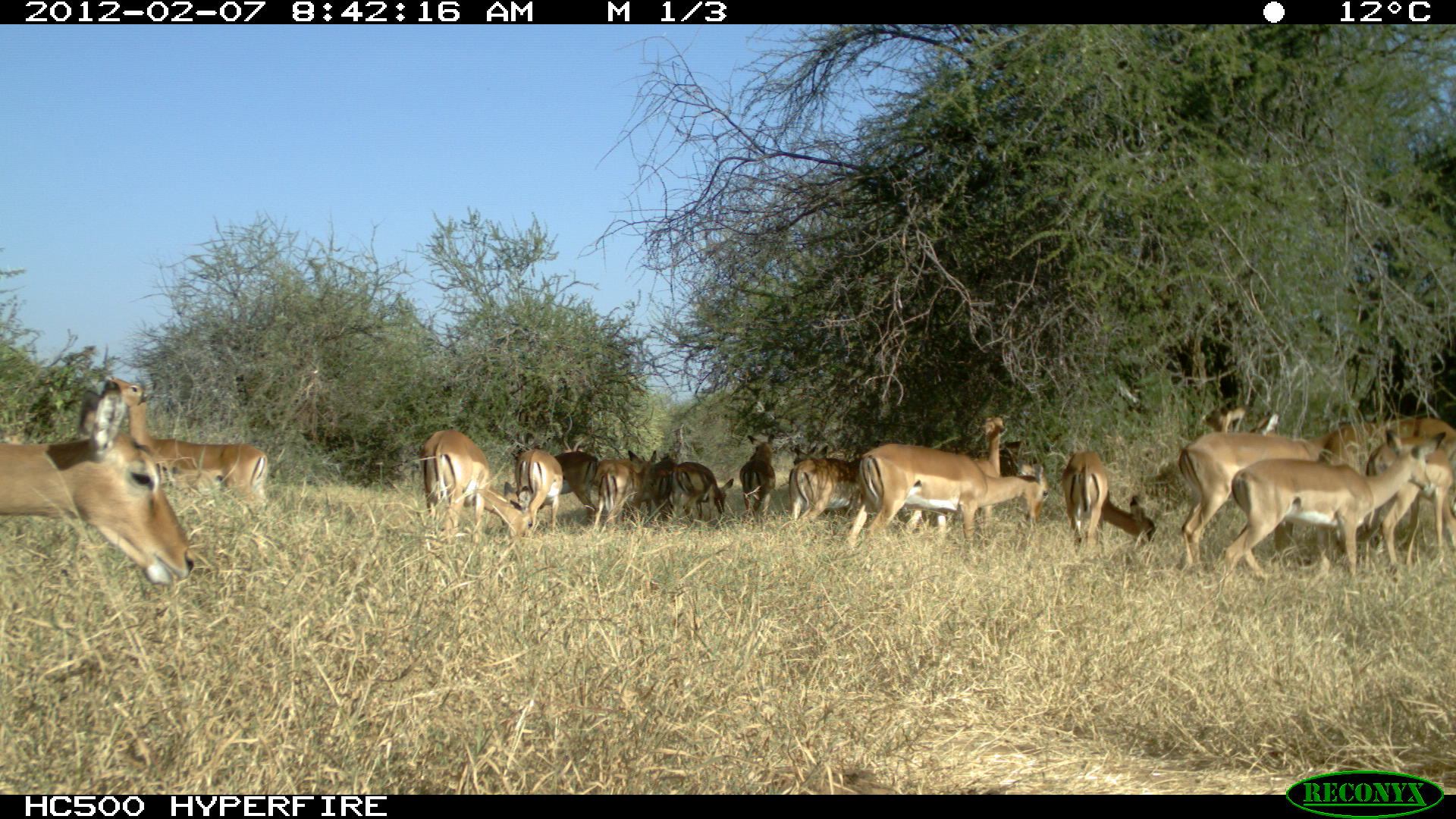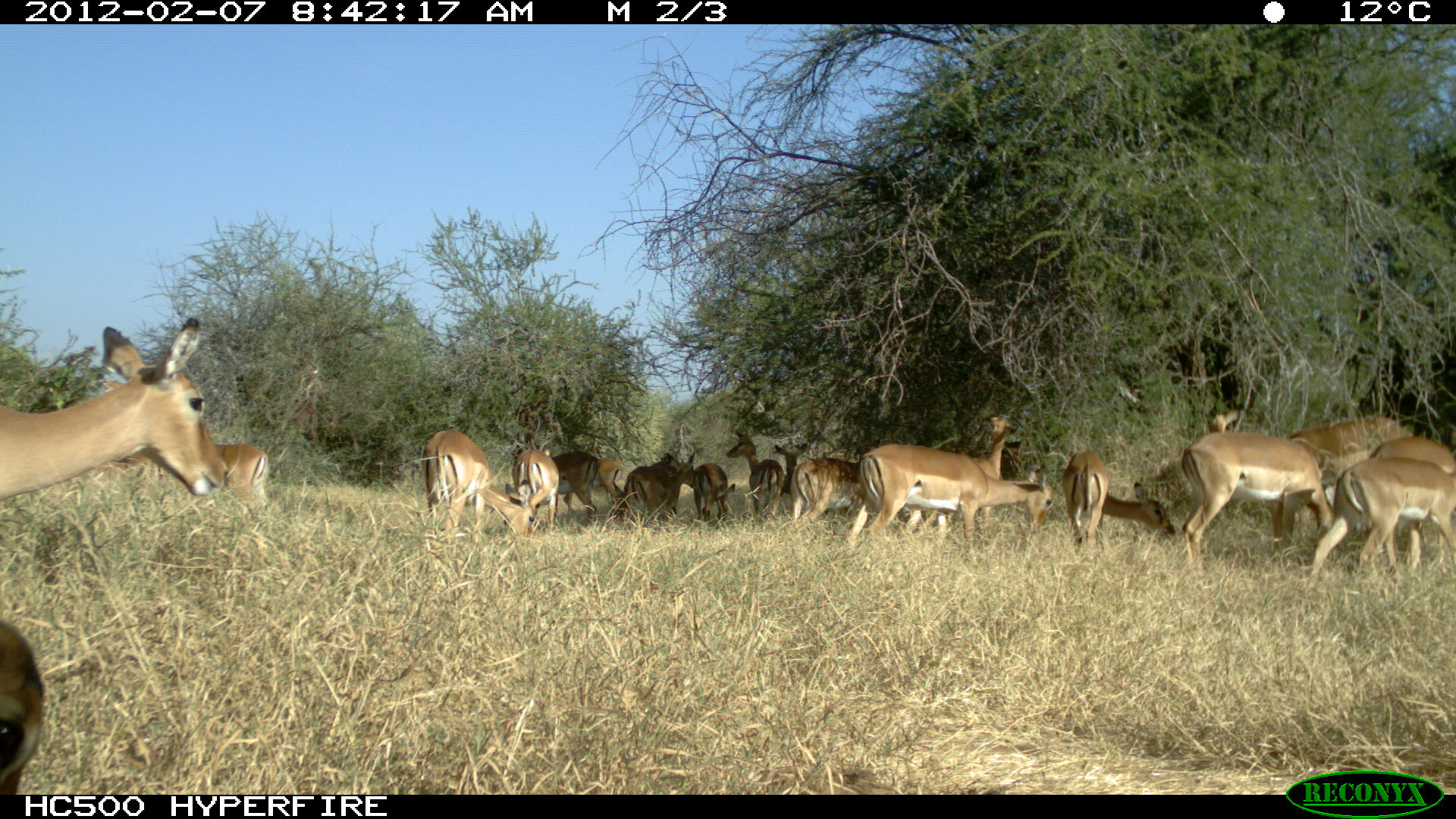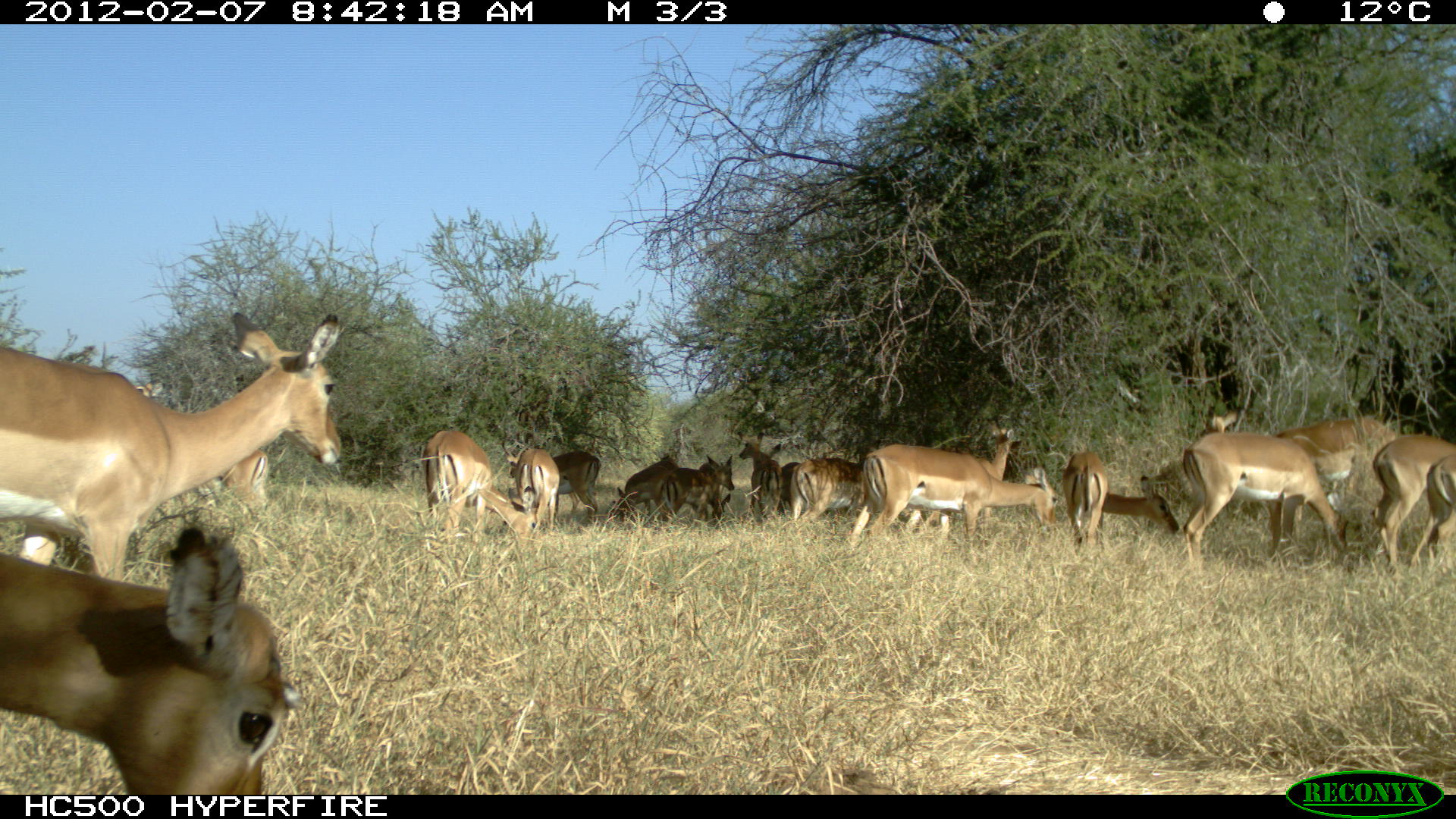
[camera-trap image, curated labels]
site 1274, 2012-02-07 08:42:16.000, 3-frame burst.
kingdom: Animalia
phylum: Chordata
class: Mammalia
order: Artiodactyla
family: Bovidae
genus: Aepyceros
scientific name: Aepyceros melampus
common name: impala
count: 17